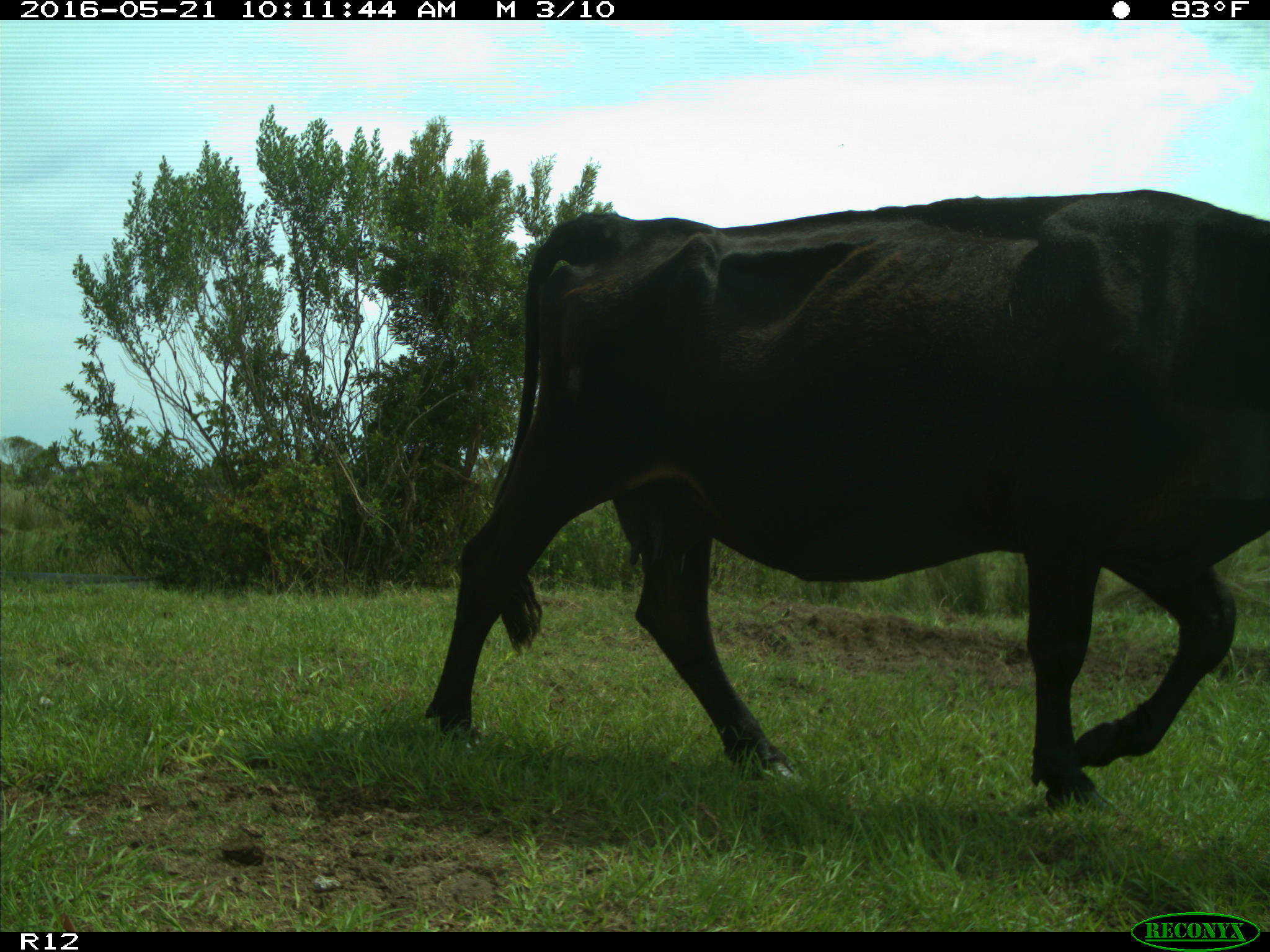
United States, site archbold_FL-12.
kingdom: Animalia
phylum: Chordata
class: Mammalia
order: Artiodactyla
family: Bovidae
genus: Bos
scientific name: Bos taurus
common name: domestic cow